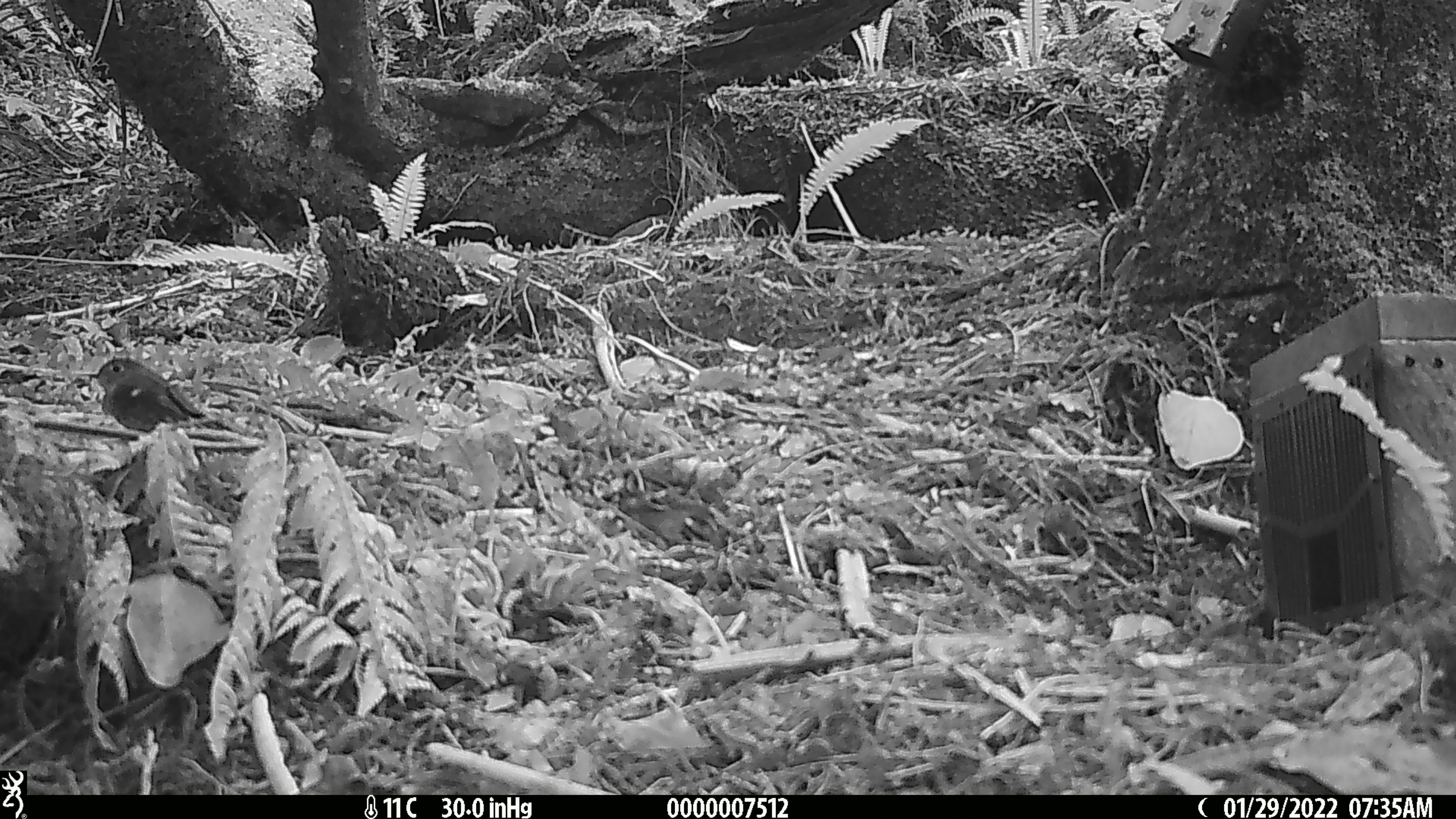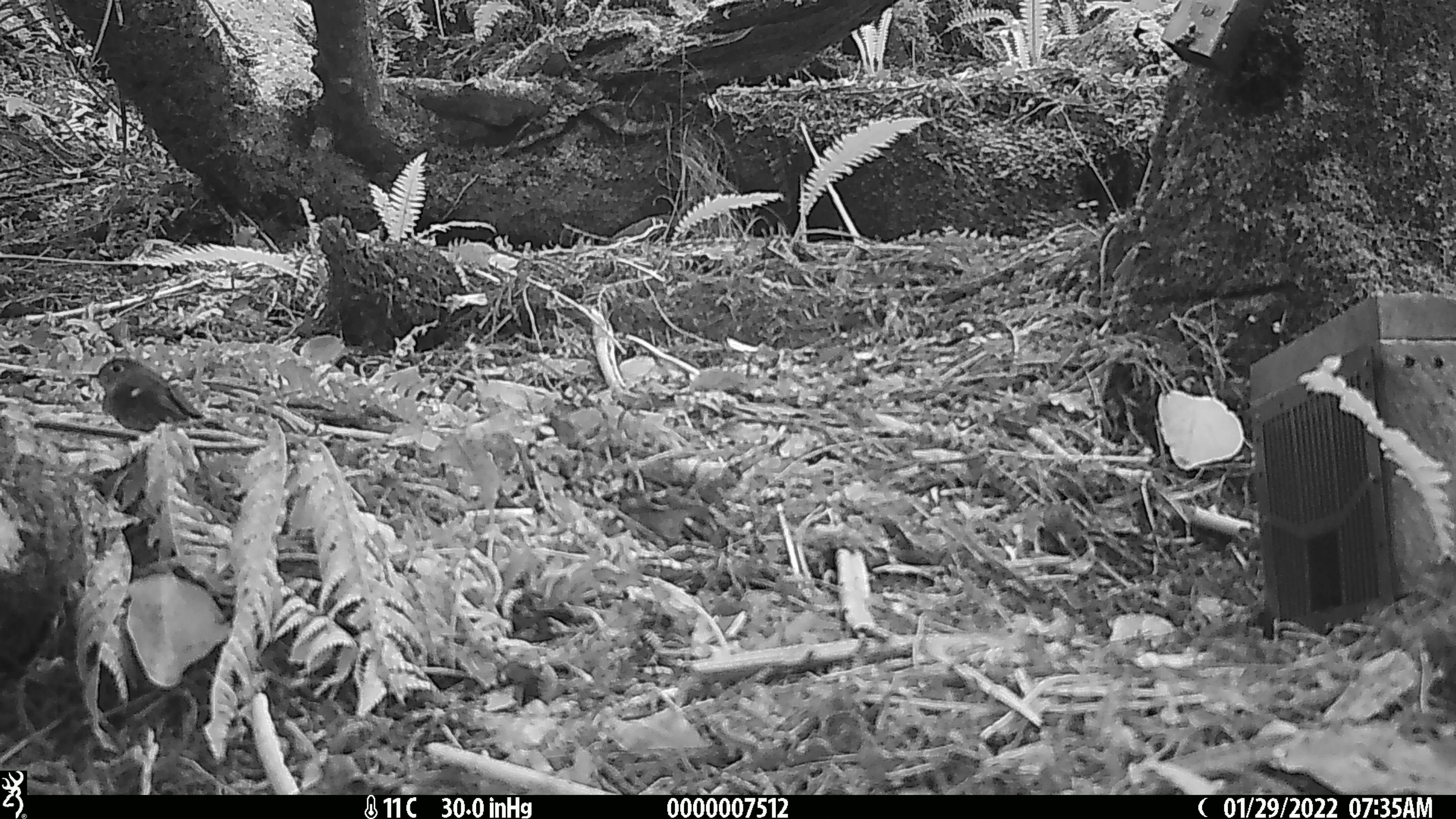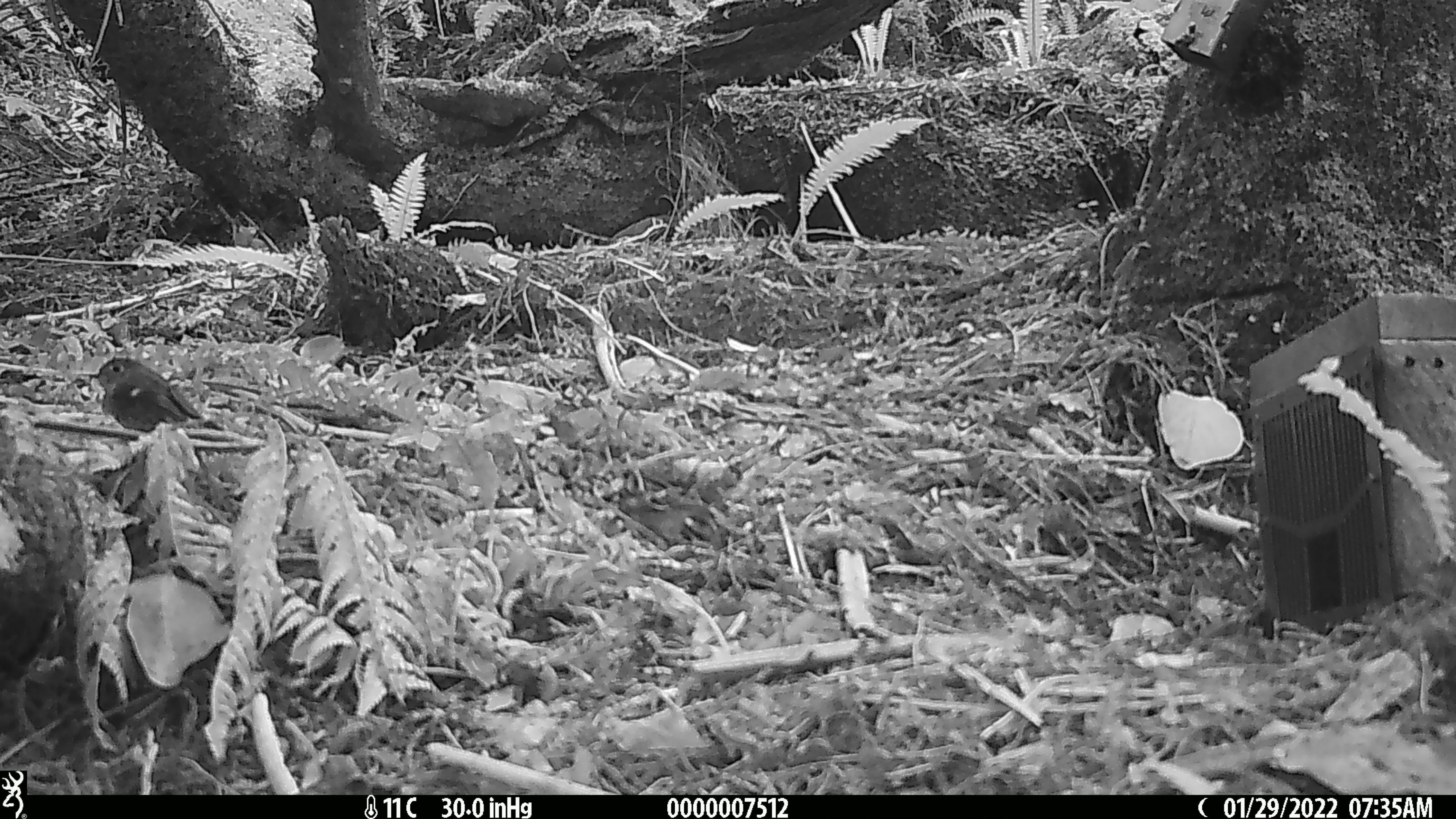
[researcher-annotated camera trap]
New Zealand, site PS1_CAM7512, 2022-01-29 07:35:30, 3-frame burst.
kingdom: Animalia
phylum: Chordata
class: Aves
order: Passeriformes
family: Petroicidae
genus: Petroica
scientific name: Petroica macrocephala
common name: tomtit